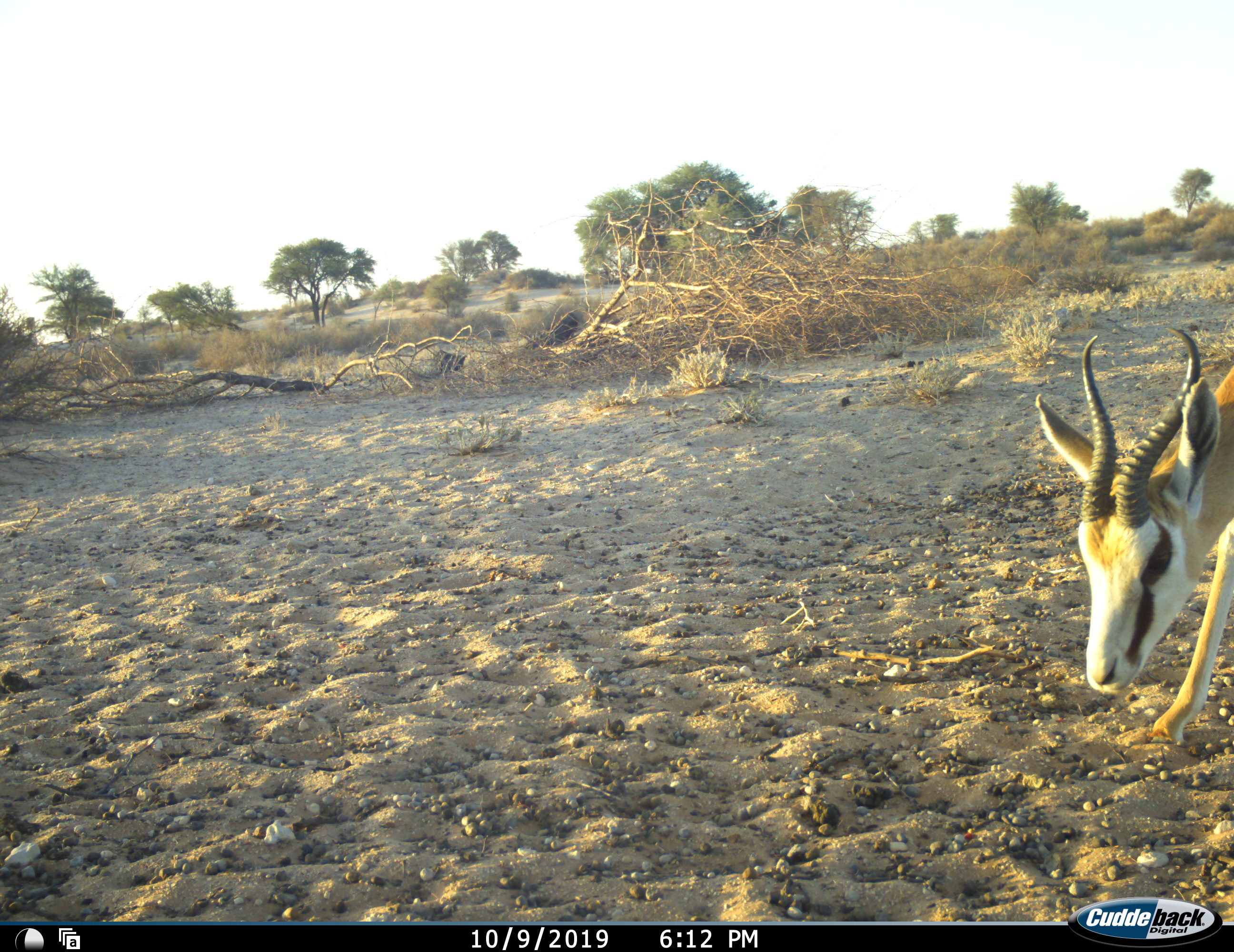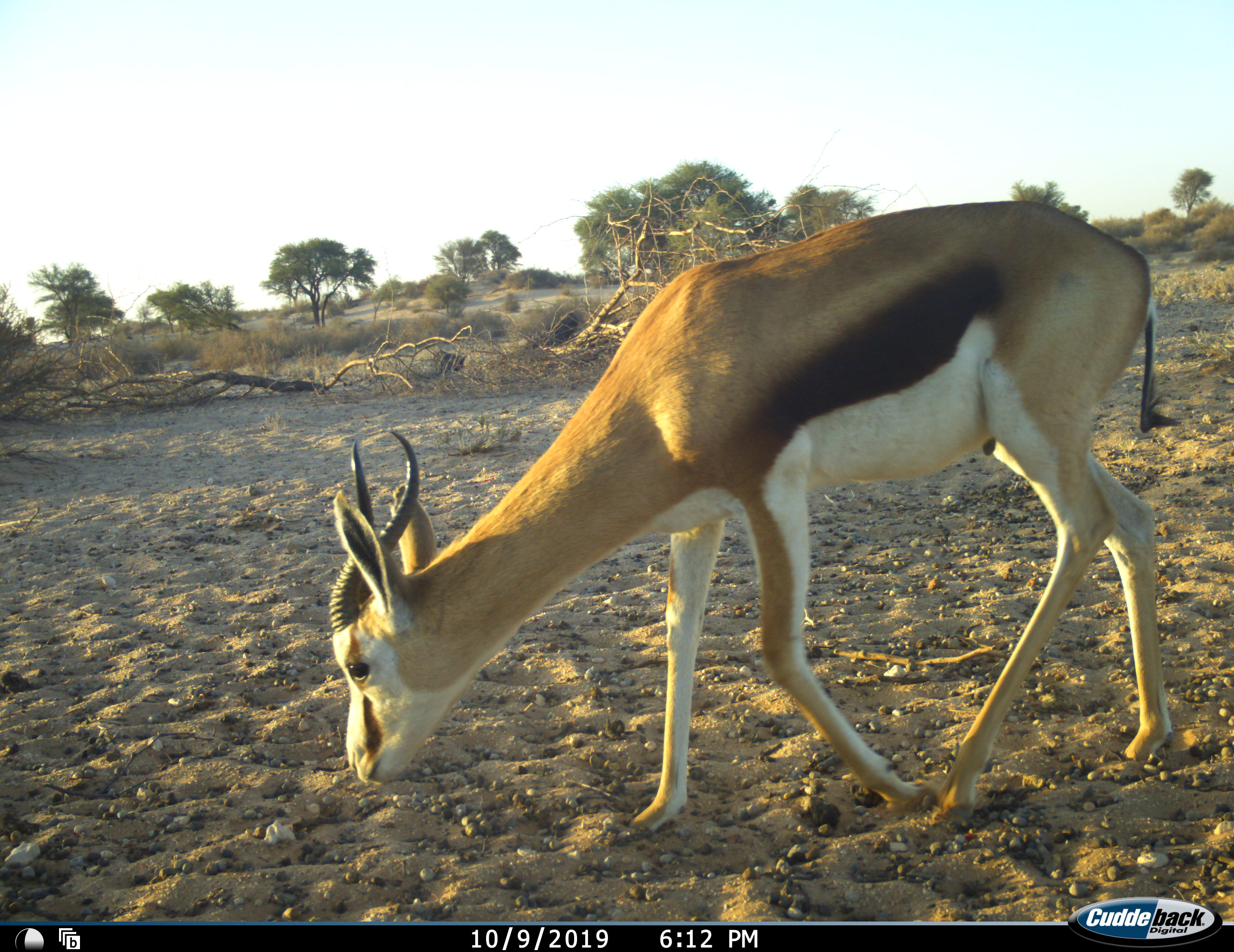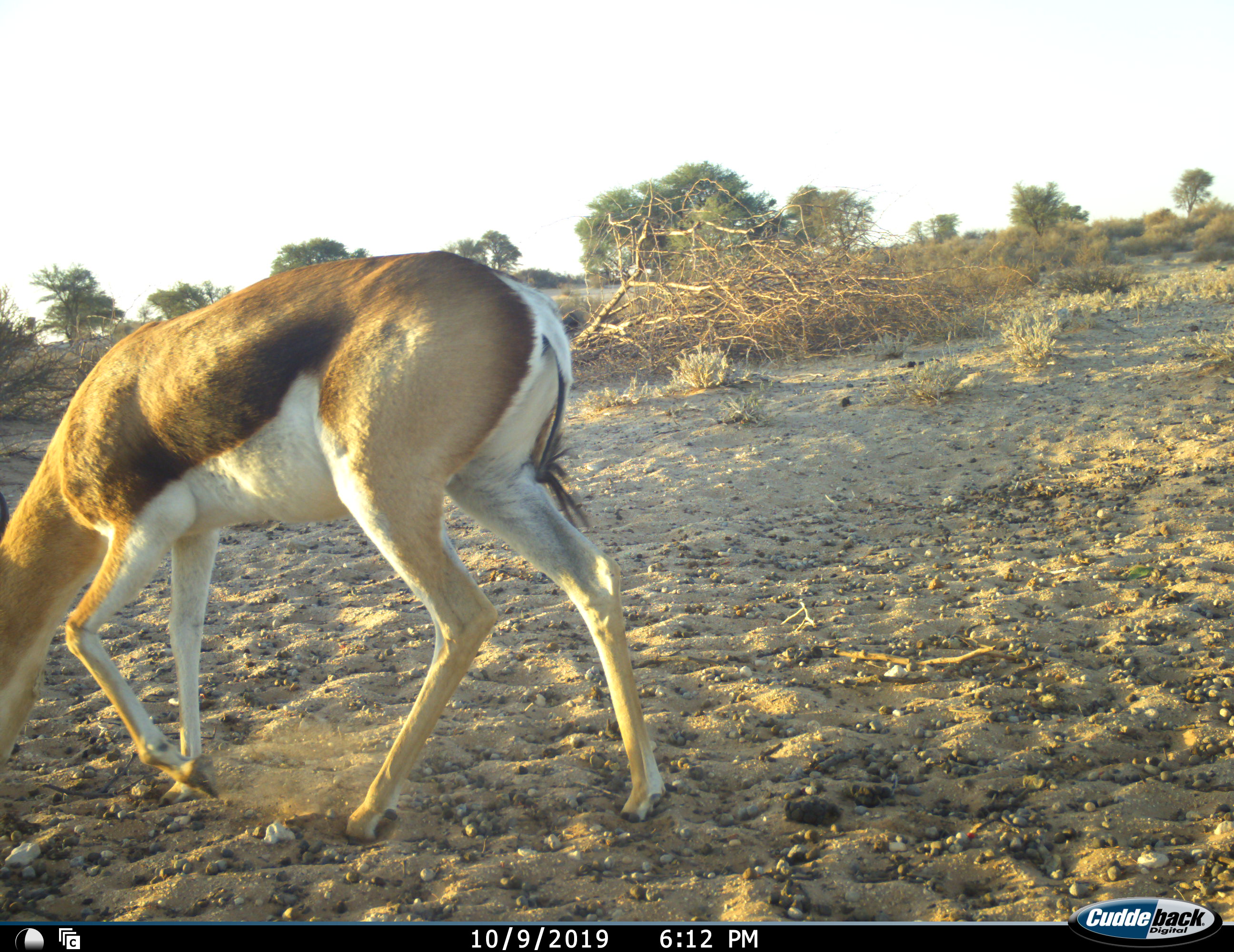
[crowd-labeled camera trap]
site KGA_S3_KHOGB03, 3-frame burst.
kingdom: Animalia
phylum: Chordata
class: Mammalia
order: Artiodactyla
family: Bovidae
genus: Antidorcas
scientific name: Antidorcas marsupialis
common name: springbok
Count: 1.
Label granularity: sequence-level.